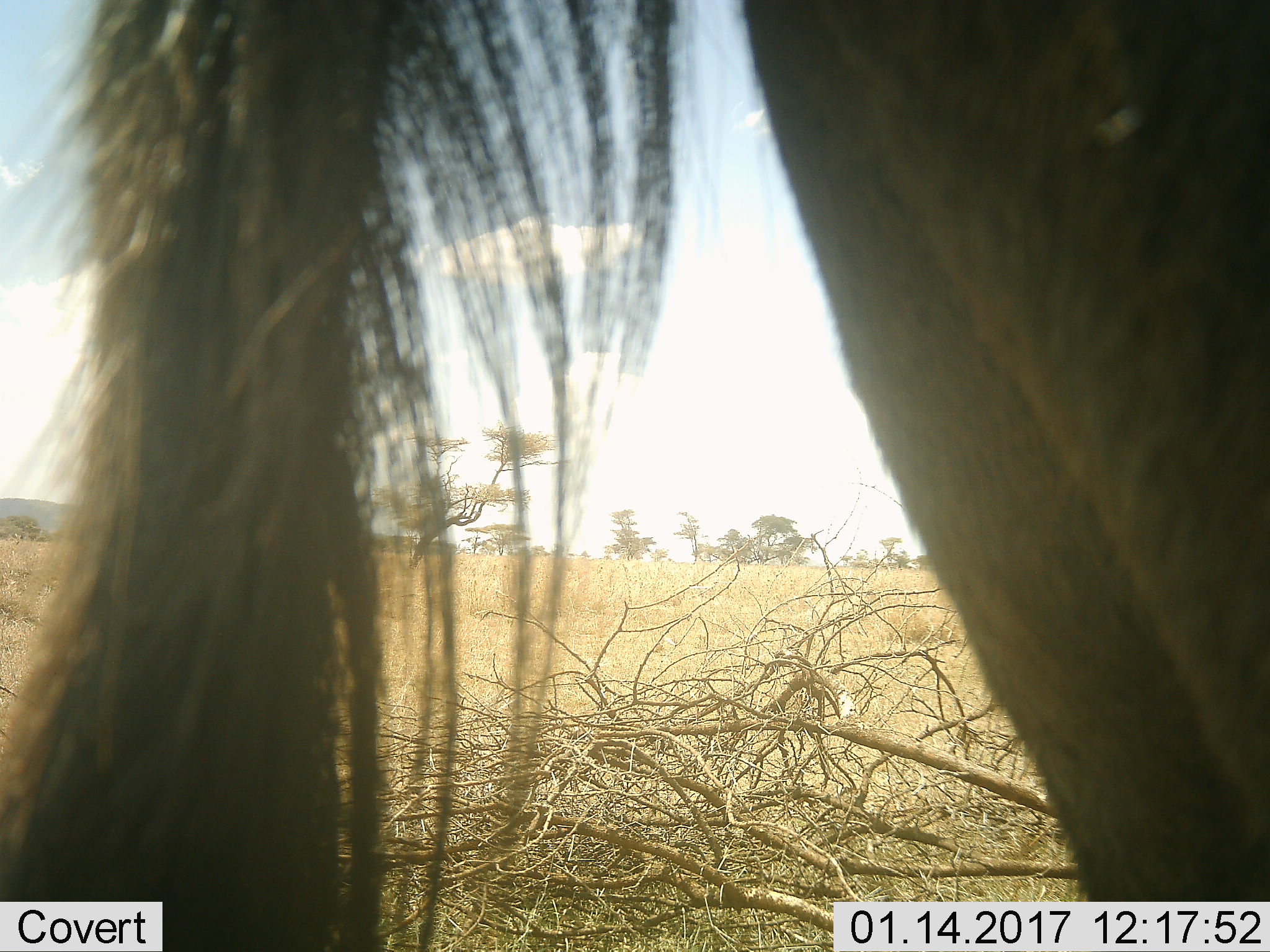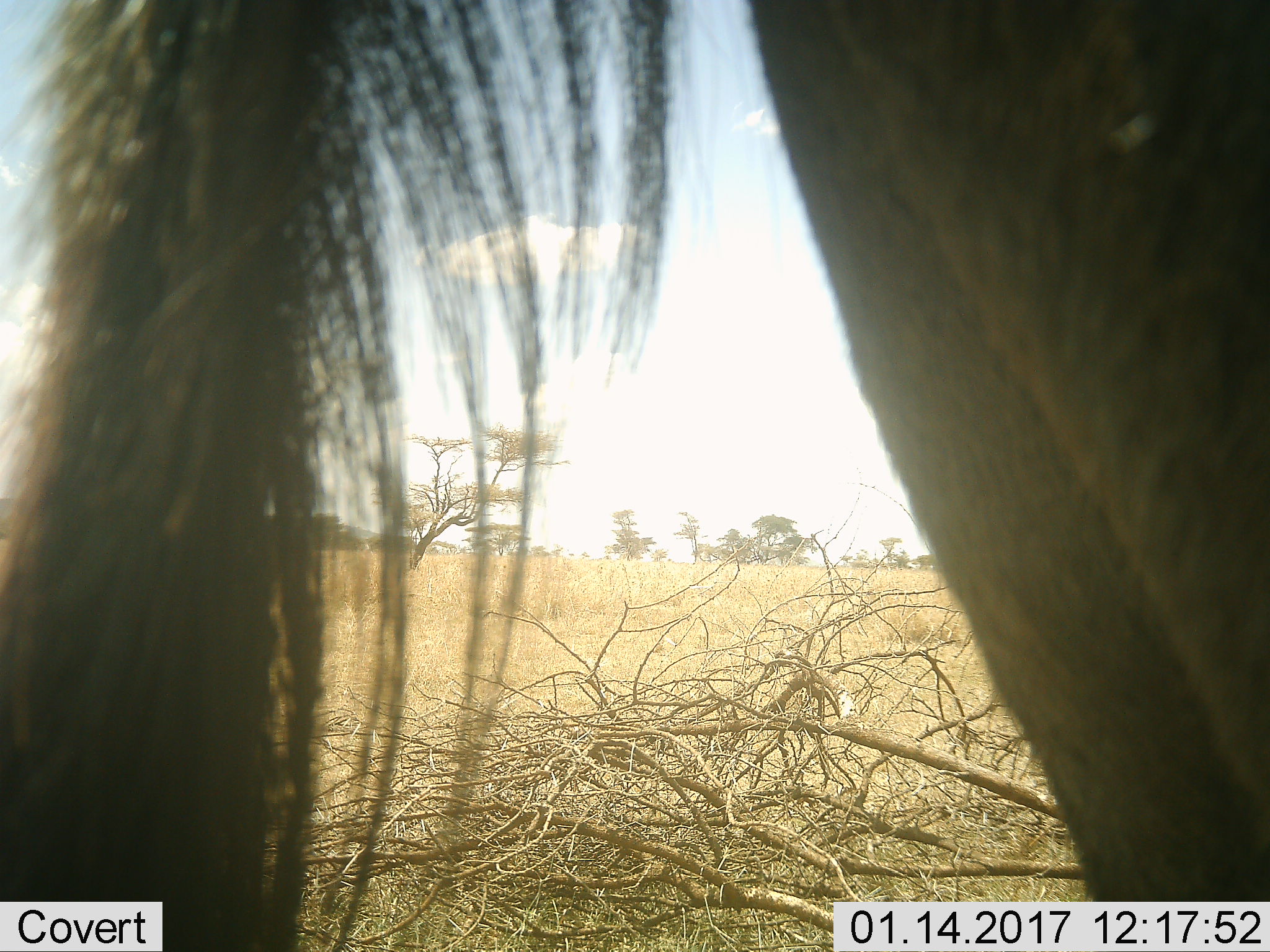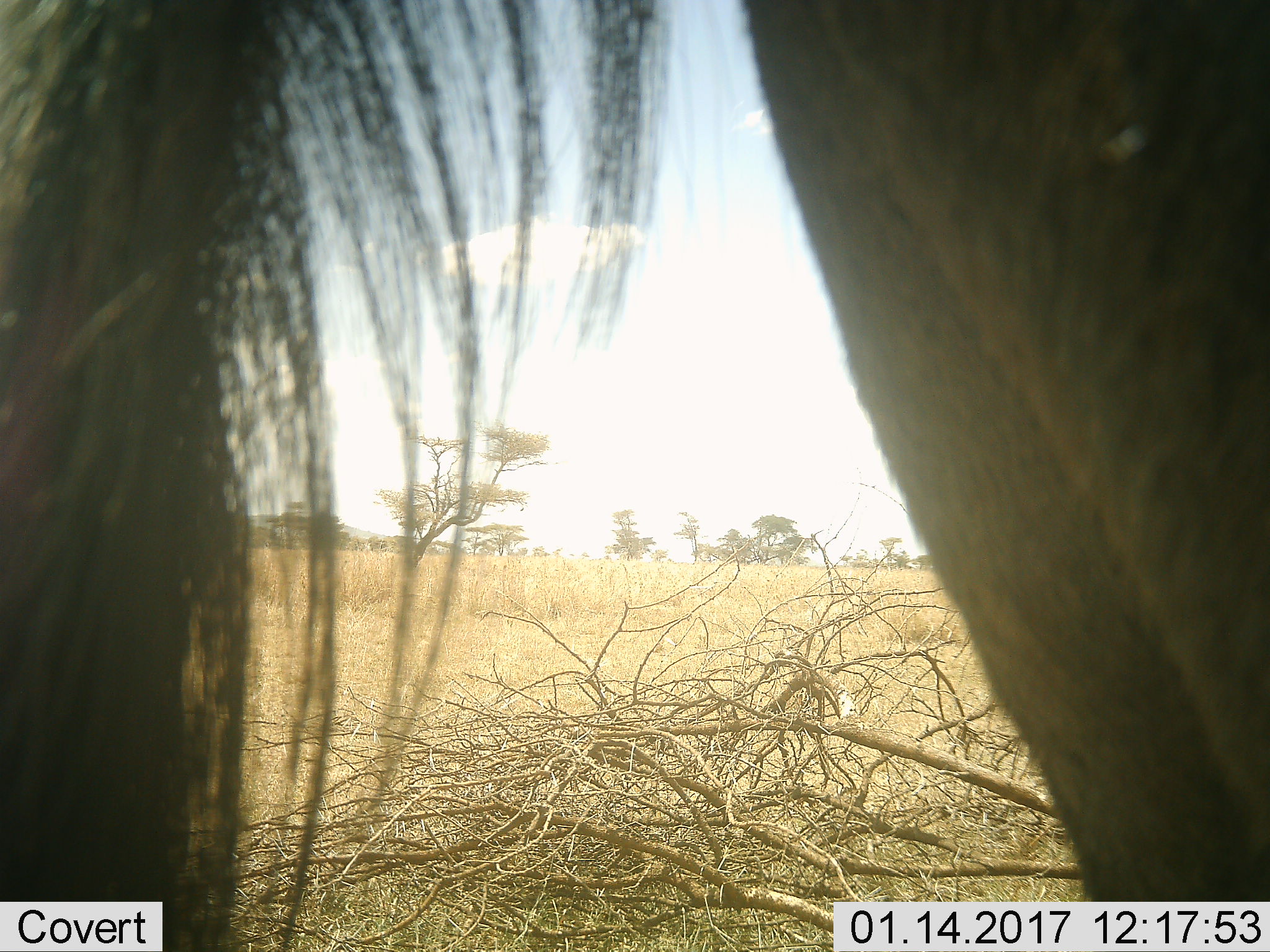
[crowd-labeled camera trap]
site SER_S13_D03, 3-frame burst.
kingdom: Animalia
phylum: Chordata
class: Mammalia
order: Artiodactyla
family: Bovidae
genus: Connochaetes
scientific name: Connochaetes taurinus taurinus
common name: blue wildebeest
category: wildebeestblue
Wildebeestblue (blue wildebeest) (Connochaetes taurinus taurinus), count 1. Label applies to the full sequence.